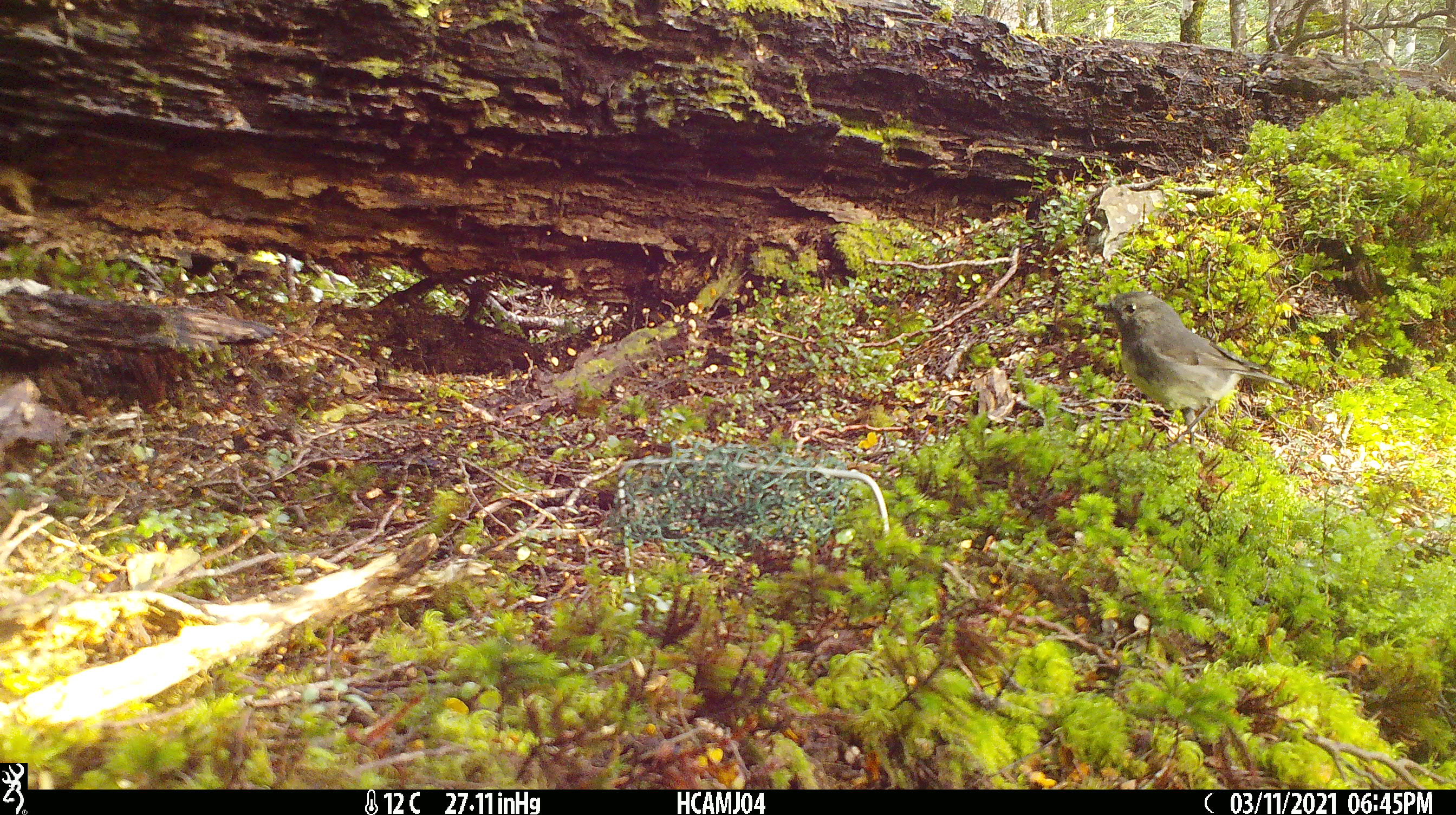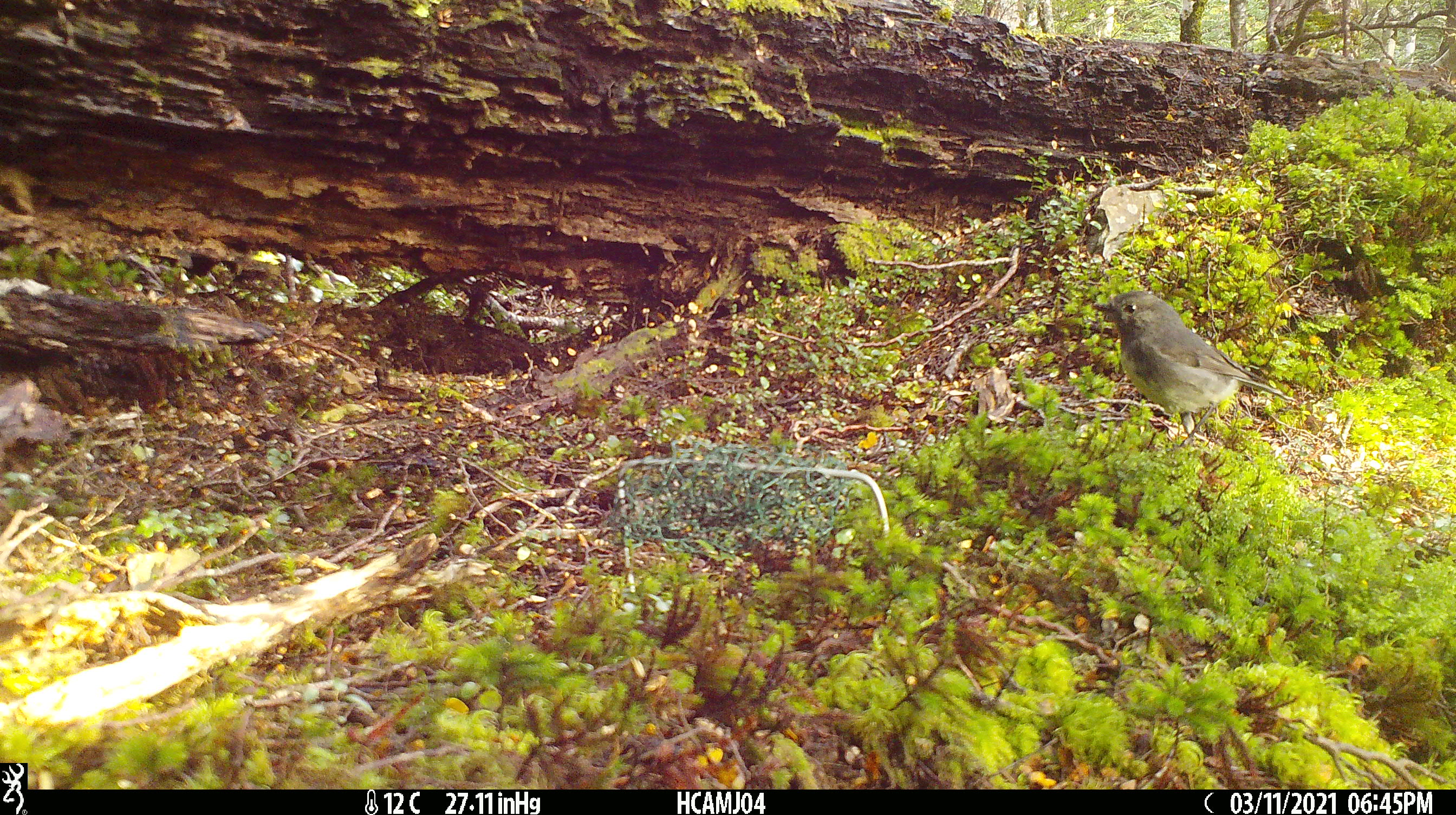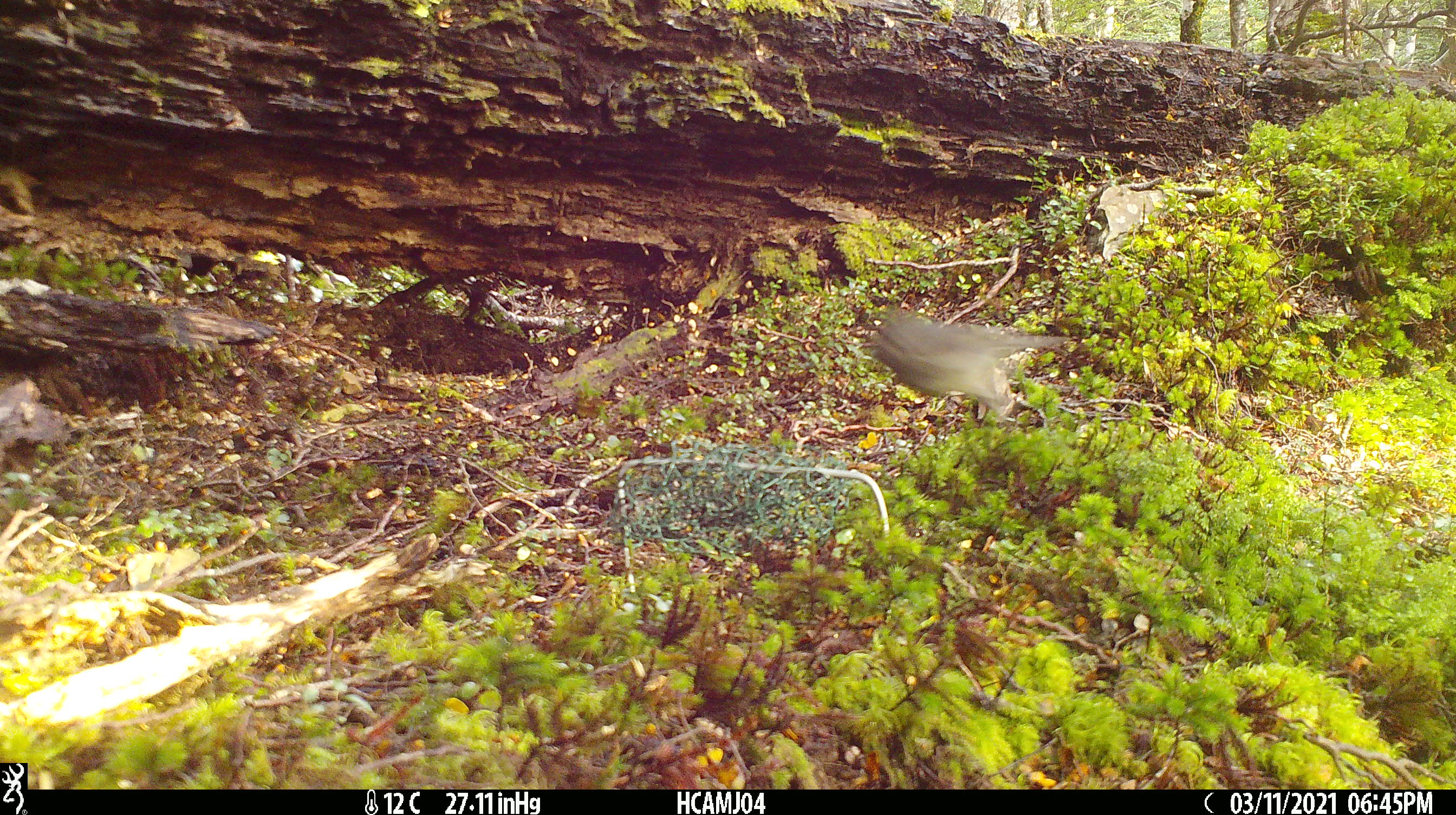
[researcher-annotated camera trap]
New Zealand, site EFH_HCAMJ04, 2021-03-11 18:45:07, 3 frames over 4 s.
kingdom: Animalia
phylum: Chordata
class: Aves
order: Passeriformes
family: Petroicidae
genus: Petroica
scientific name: Petroica australis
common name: new zealand robin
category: robin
Robin (new zealand robin) (Petroica australis).